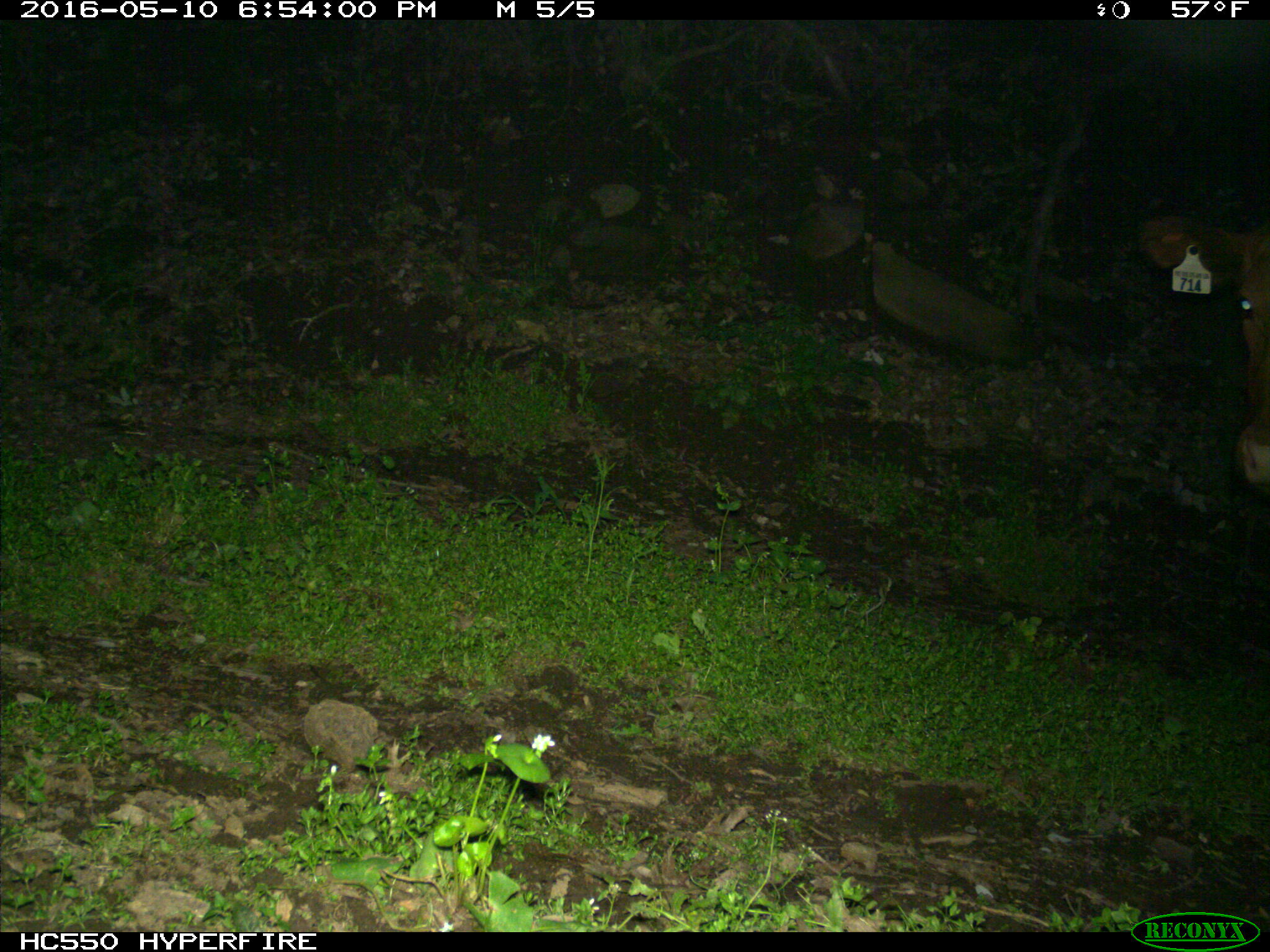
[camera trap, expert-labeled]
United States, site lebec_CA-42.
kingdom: Animalia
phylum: Chordata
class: Mammalia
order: Artiodactyla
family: Bovidae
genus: Bos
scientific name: Bos taurus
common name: domestic cow